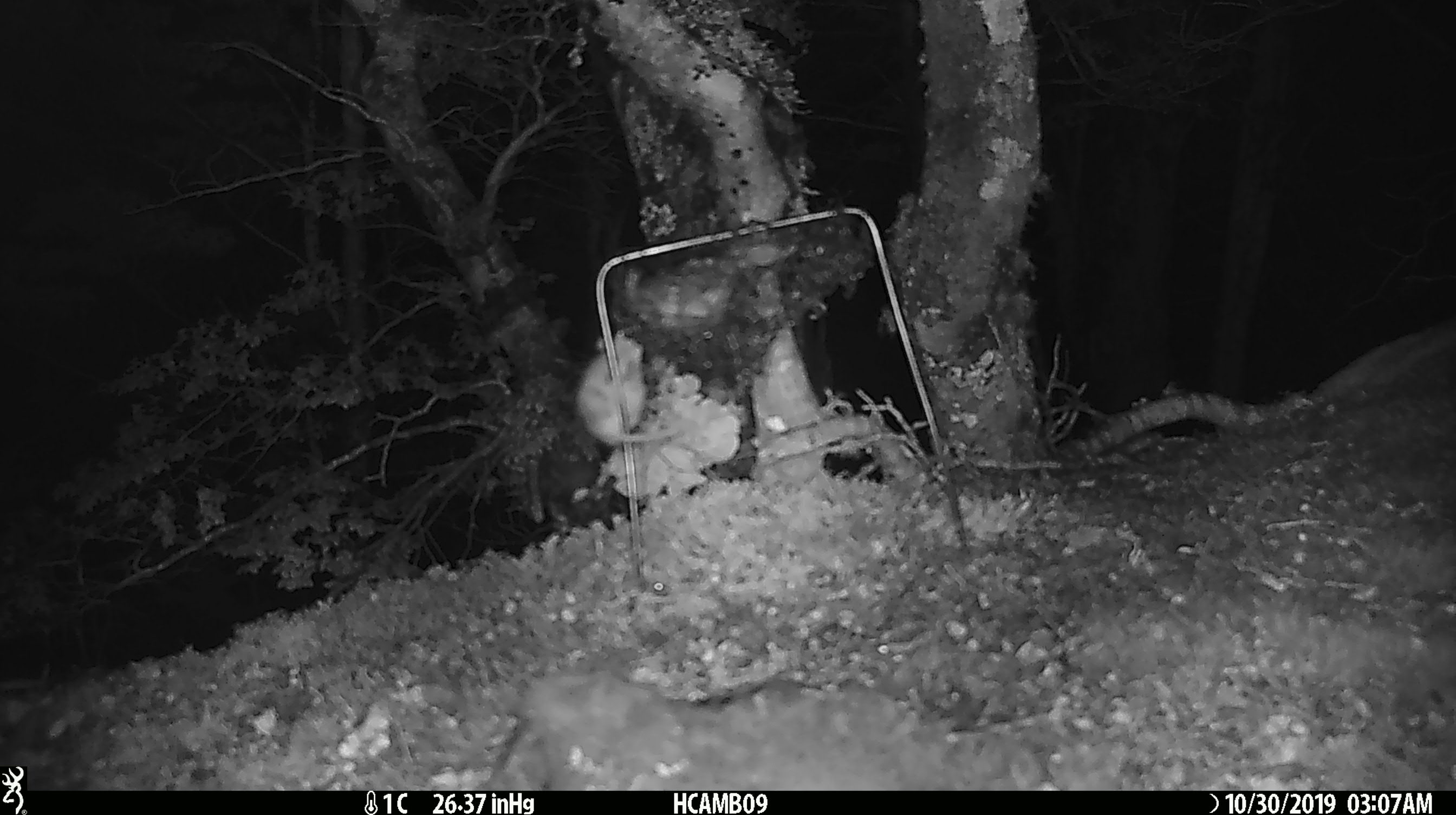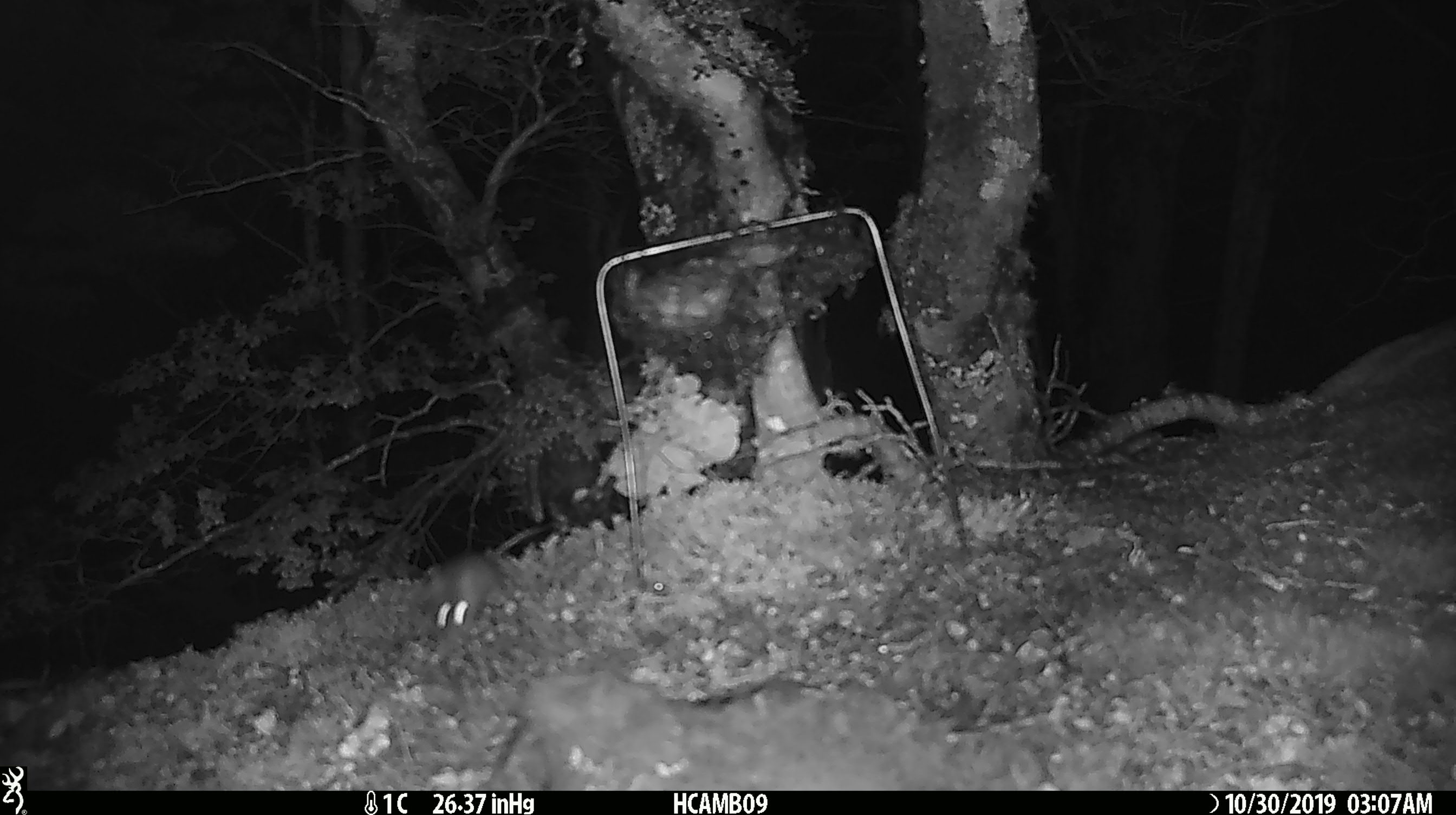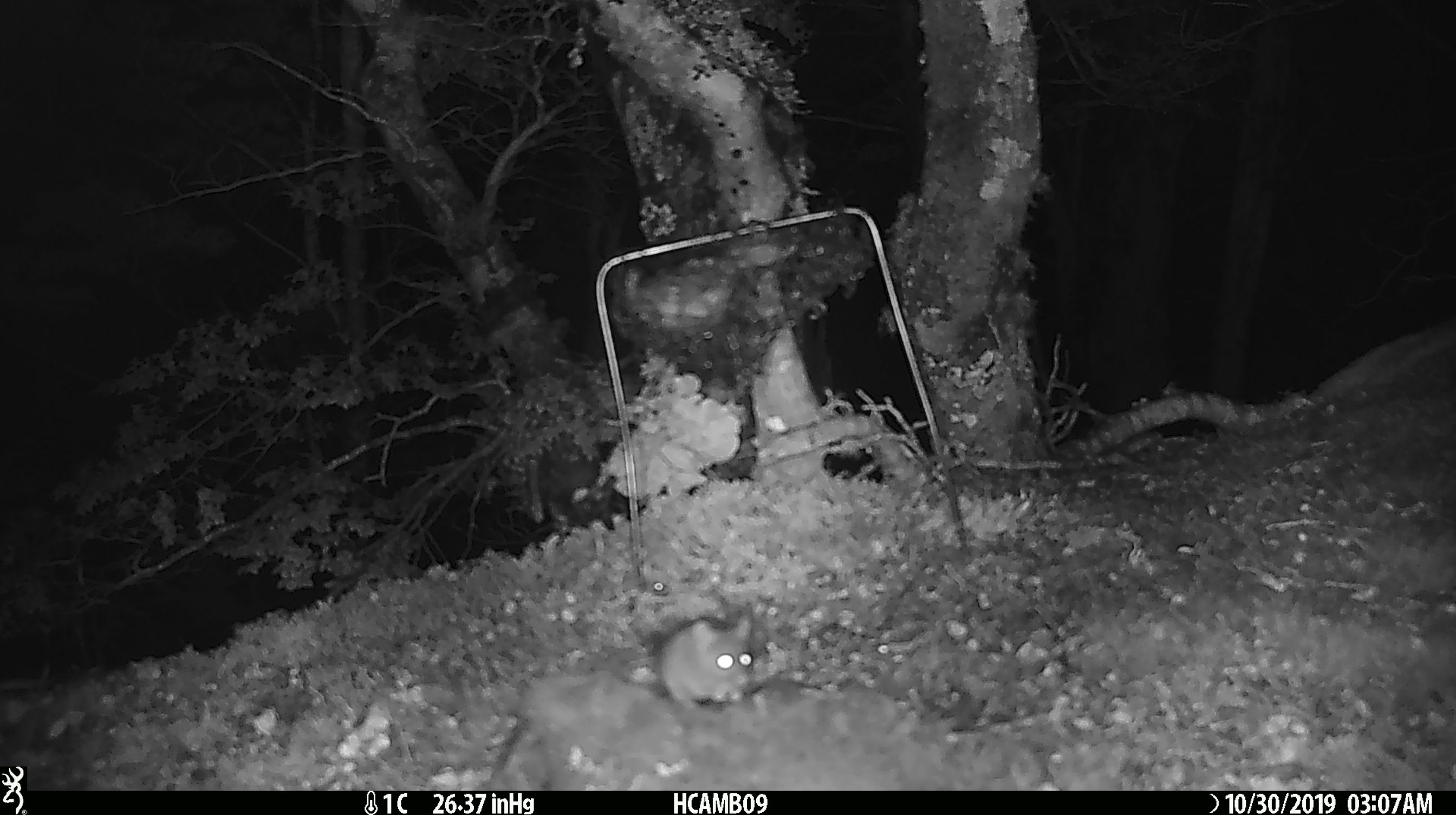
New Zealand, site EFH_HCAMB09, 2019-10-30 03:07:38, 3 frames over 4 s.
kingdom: Animalia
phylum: Chordata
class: Mammalia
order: Rodentia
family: Muridae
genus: Mus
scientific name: Mus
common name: mouse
Mouse (Mus).